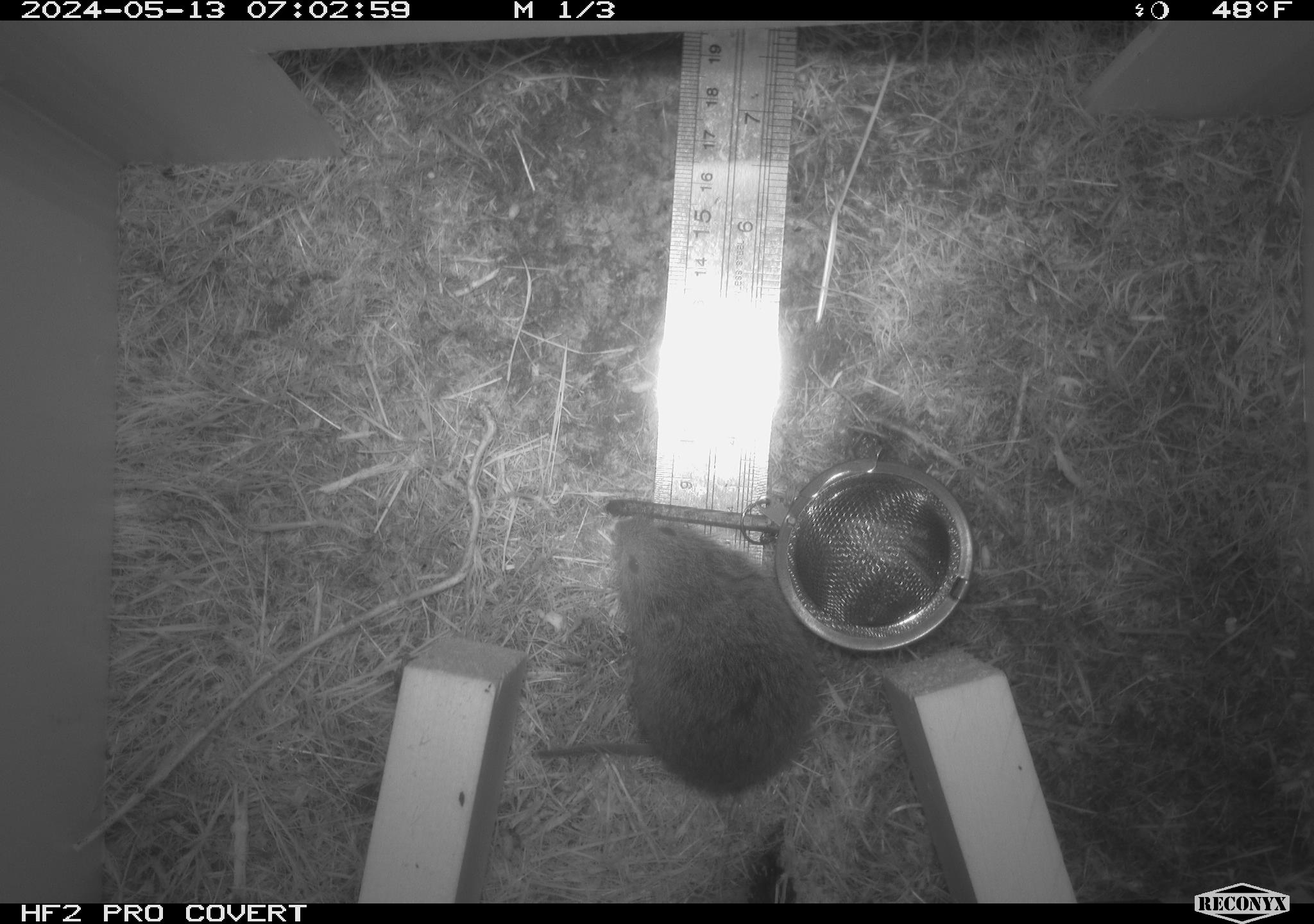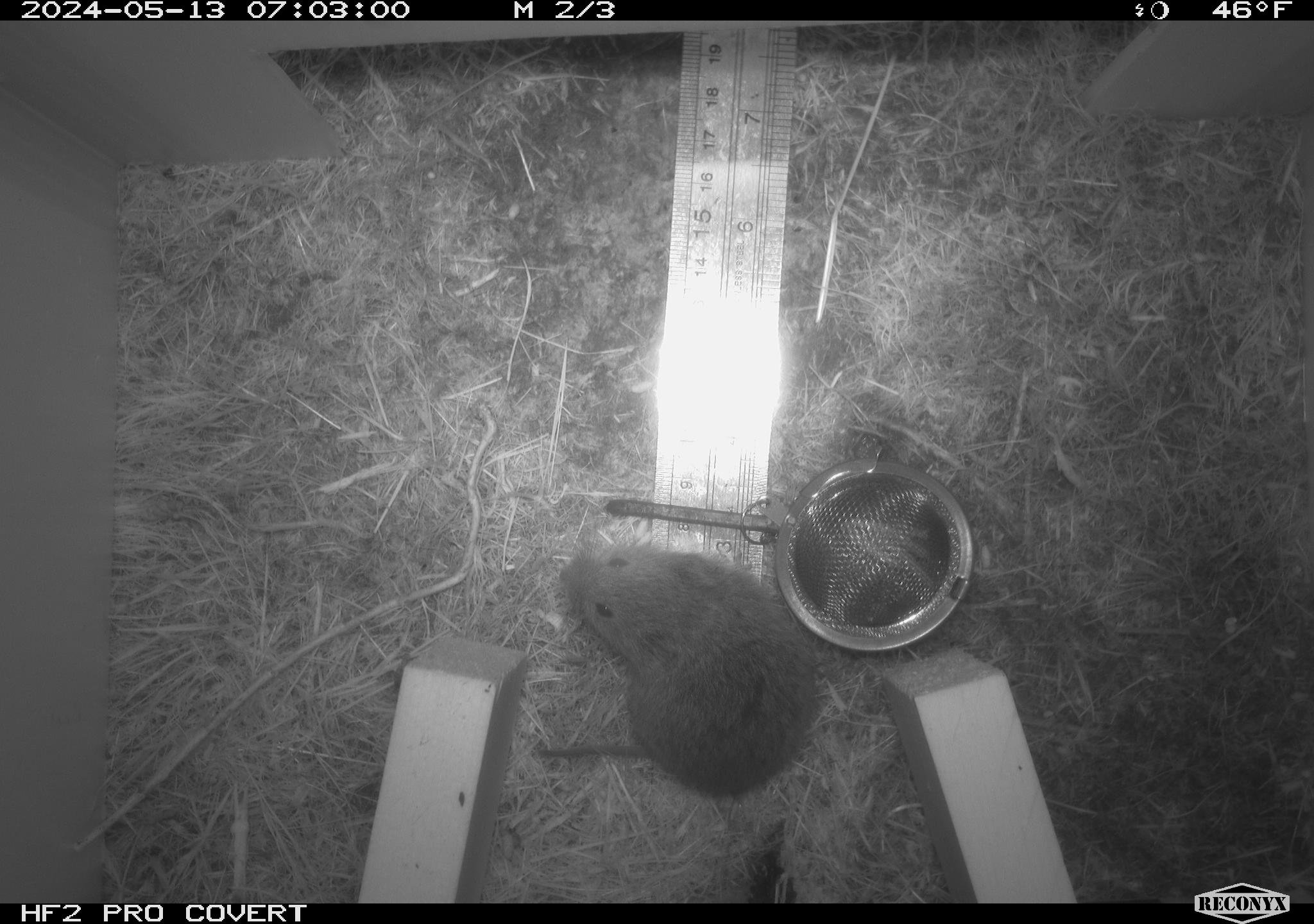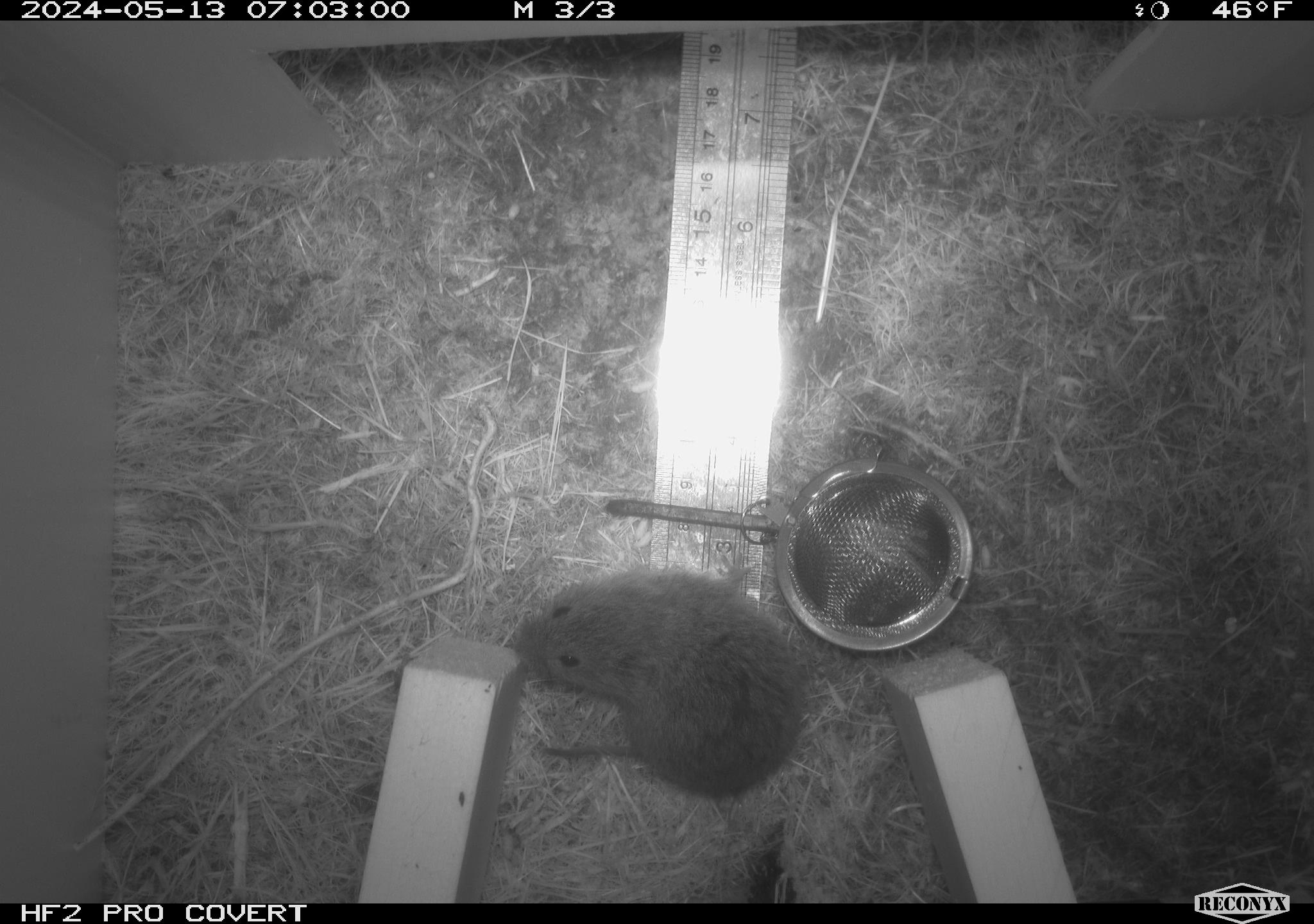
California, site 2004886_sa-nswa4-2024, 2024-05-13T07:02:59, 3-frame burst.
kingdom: Animalia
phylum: Chordata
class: Mammalia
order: Rodentia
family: Cricetidae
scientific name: Arvicolinae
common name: voles, lemmings, and muskrats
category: arvicolinae subfamily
Arvicolinae subfamily (voles, lemmings, and muskrats) (Arvicolinae).